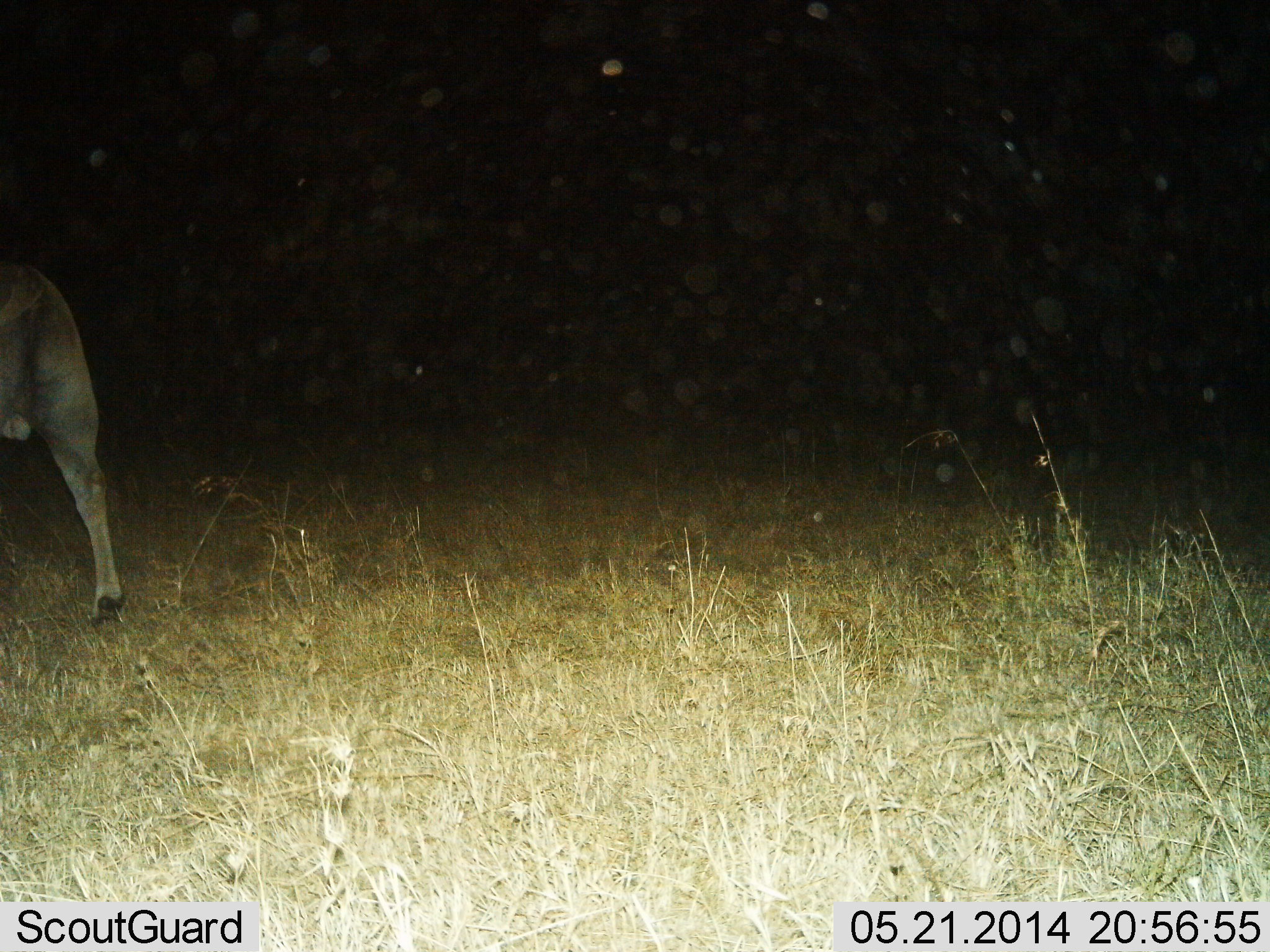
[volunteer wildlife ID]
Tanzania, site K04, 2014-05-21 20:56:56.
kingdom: Animalia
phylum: Chordata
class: Mammalia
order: Artiodactyla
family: Bovidae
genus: Connochaetes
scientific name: Connochaetes taurinus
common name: blue wildebeest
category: wildebeest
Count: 1.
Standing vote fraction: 30%.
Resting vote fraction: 0%.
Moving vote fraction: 70%.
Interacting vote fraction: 0%.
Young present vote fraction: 0%.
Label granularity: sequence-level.